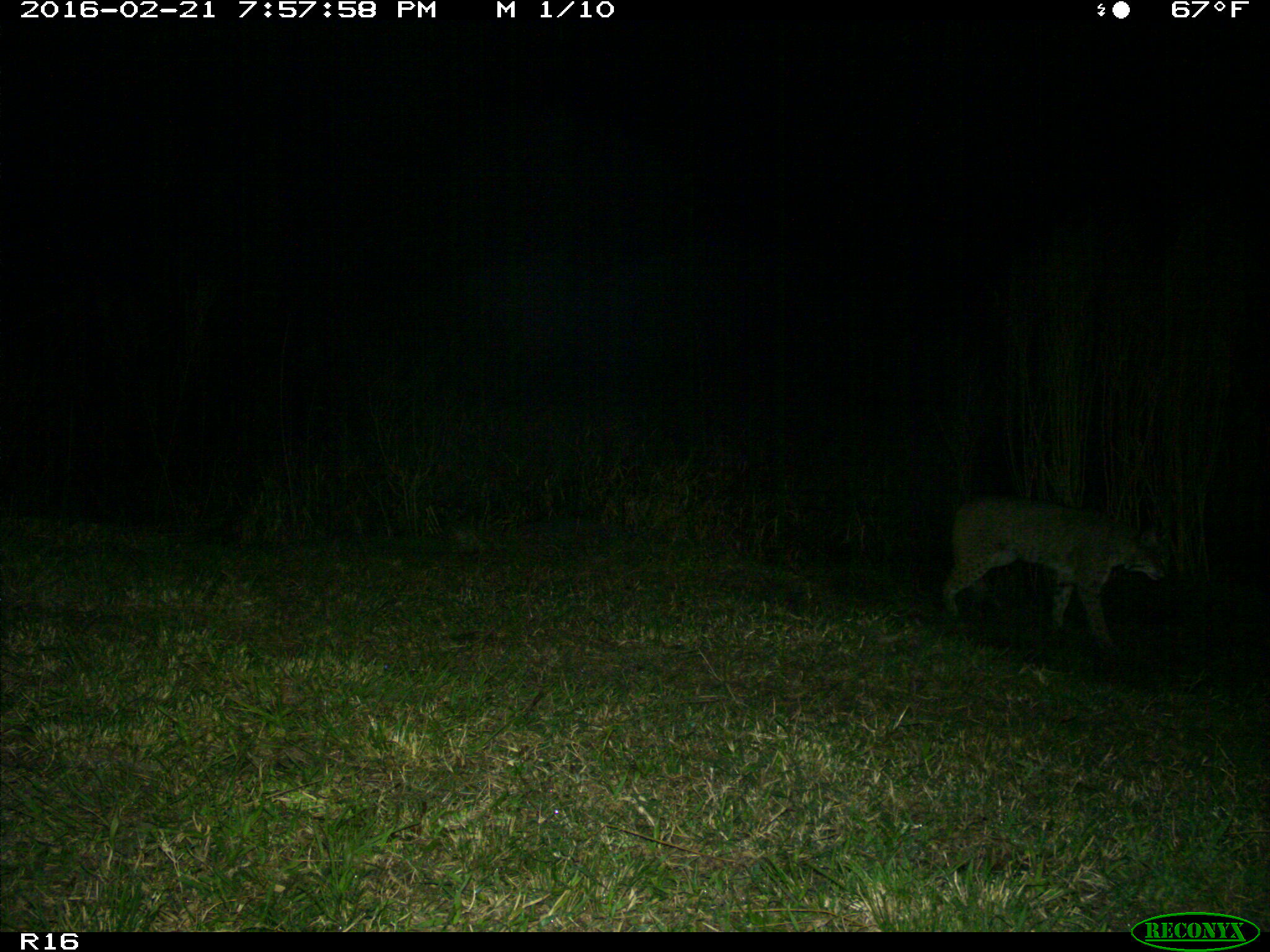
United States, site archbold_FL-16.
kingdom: Animalia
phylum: Chordata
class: Mammalia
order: Carnivora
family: Felidae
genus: Lynx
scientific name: Lynx rufus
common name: bobcat